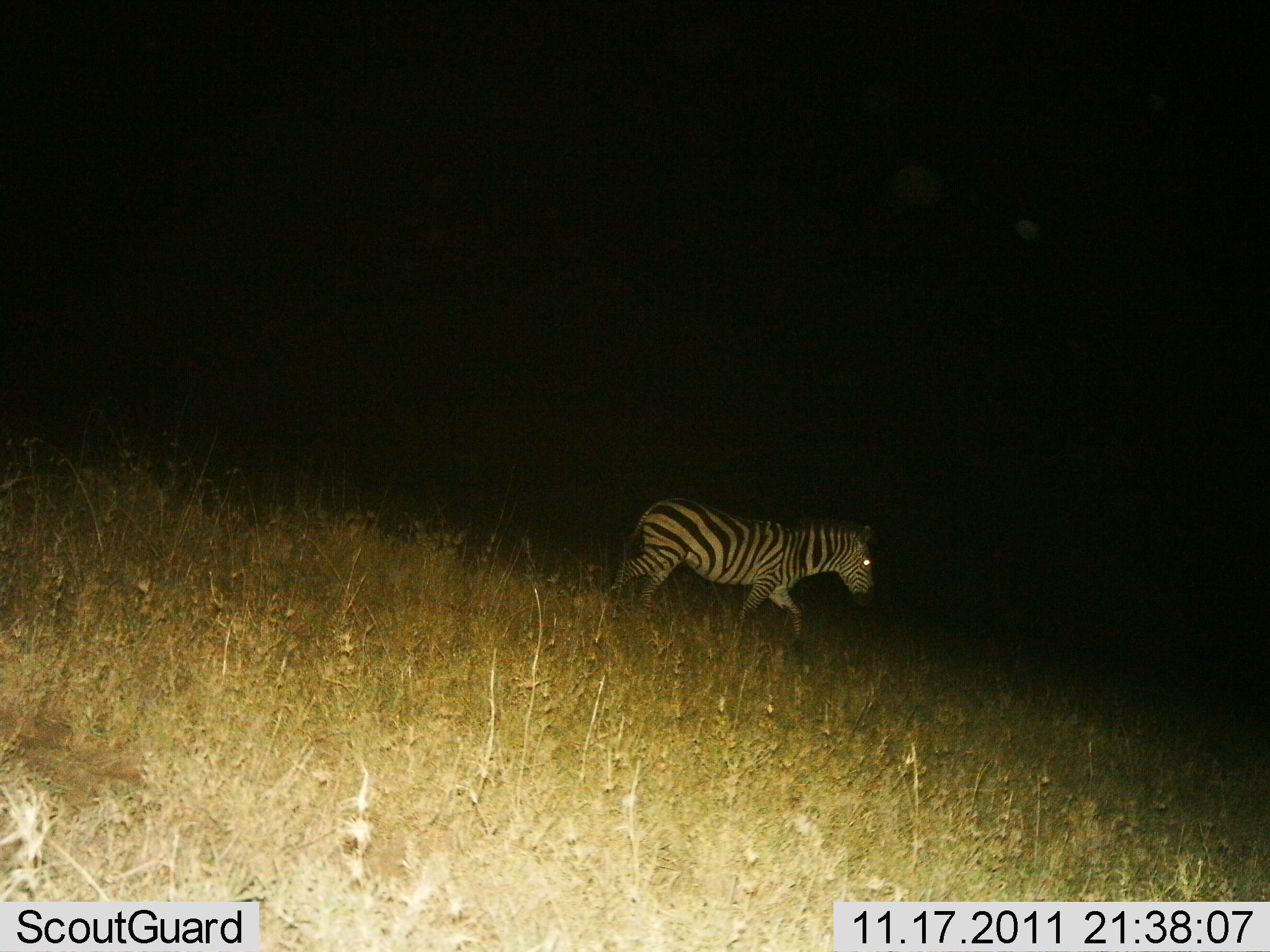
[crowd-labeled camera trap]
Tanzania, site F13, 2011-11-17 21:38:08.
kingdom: Animalia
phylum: Chordata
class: Mammalia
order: Perissodactyla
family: Equidae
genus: Equus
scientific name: Equus quagga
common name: plains zebra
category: zebra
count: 1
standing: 8%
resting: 0%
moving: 92%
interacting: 0%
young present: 0%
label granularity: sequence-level